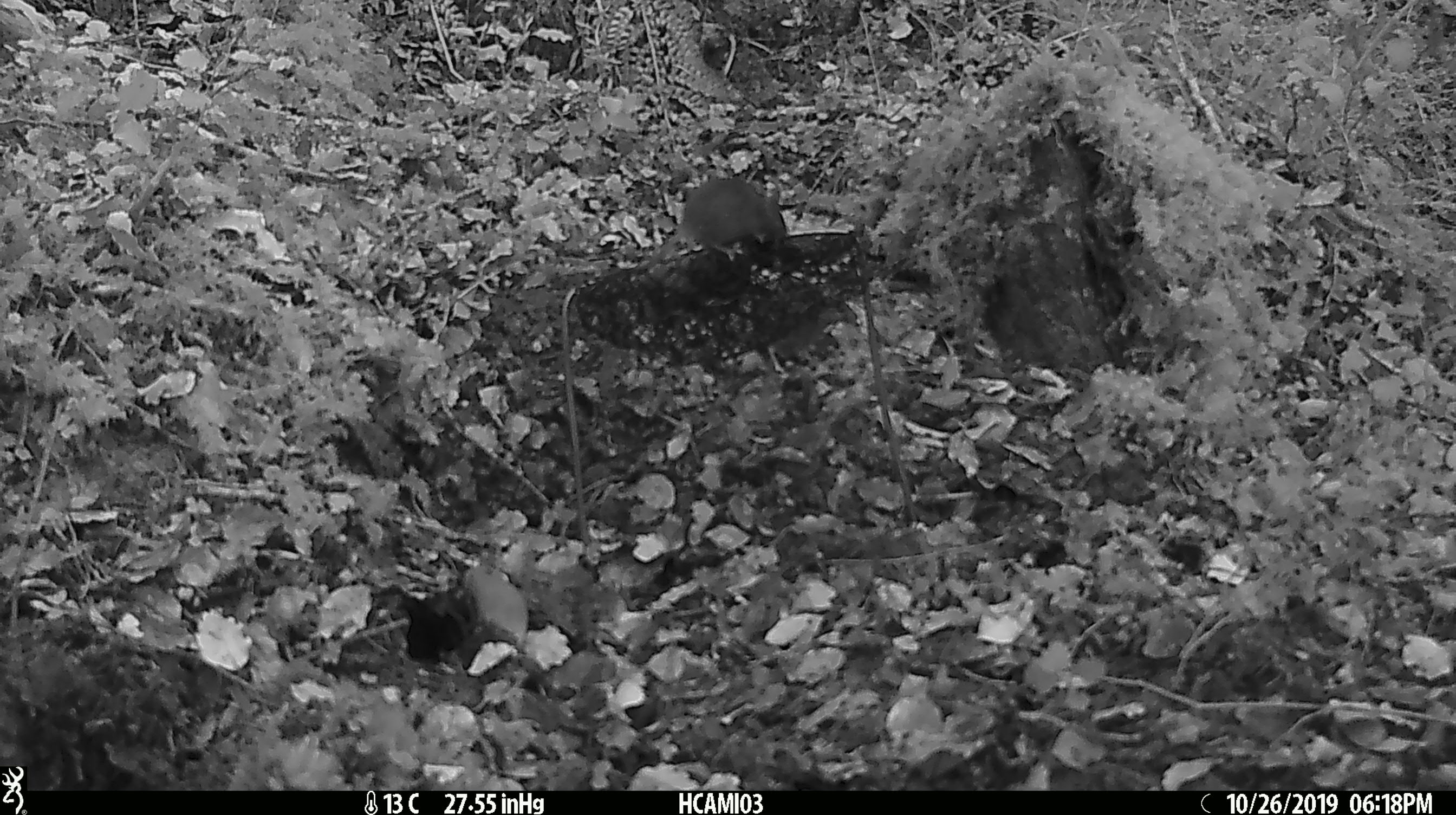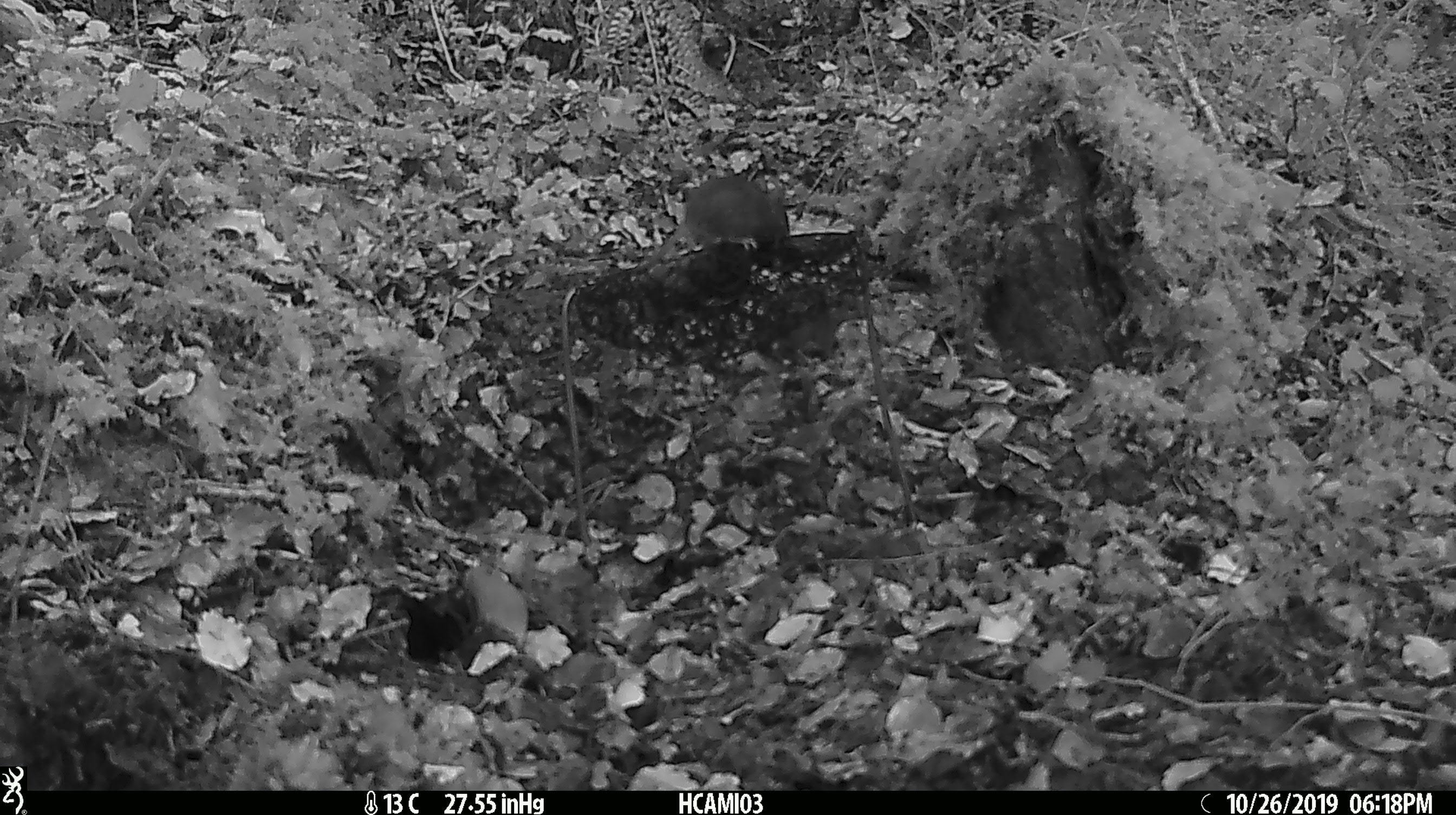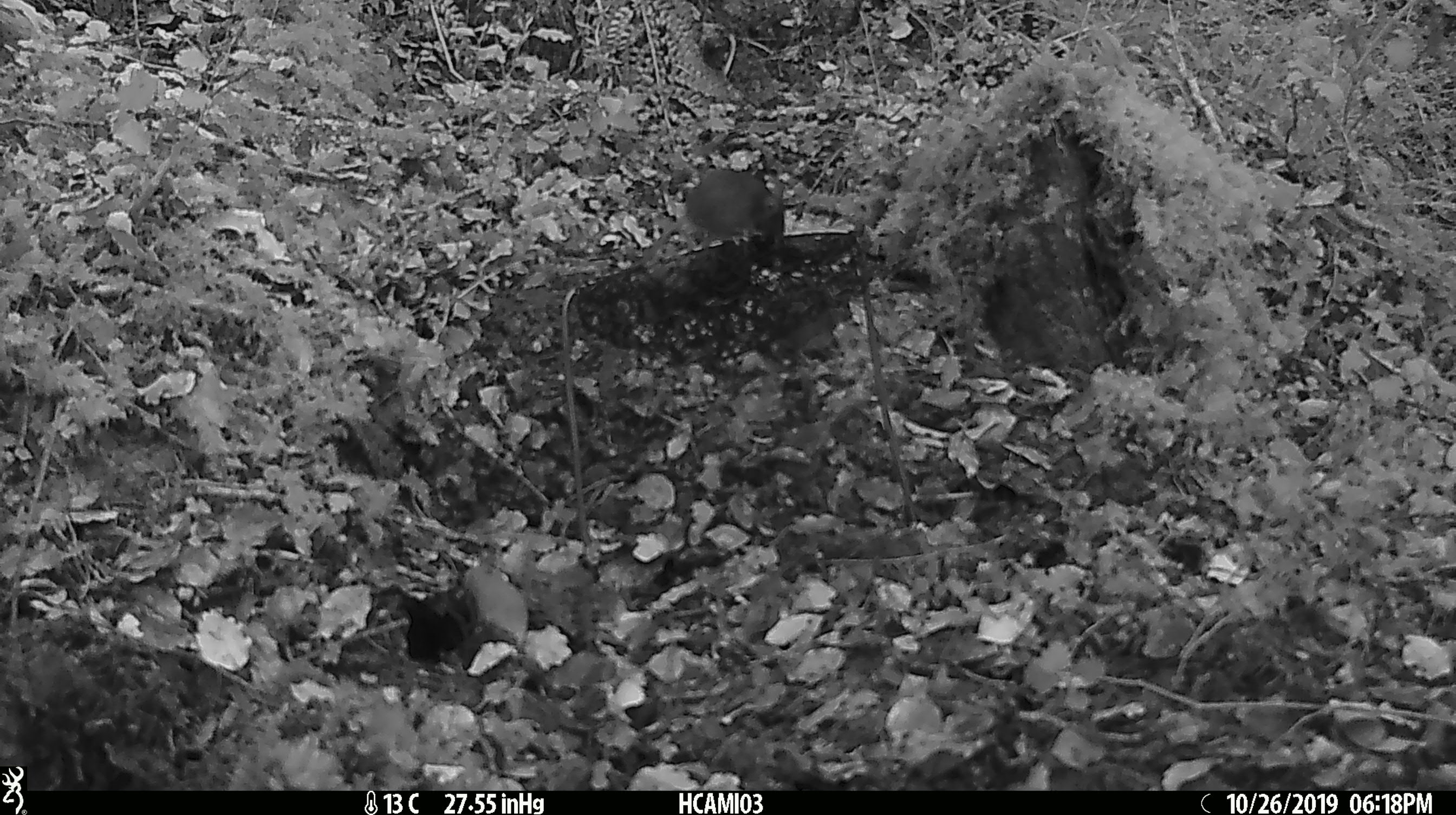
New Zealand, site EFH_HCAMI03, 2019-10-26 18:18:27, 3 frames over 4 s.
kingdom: Animalia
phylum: Chordata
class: Mammalia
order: Rodentia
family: Muridae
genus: Mus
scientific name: Mus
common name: mouse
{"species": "mouse (Mus)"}